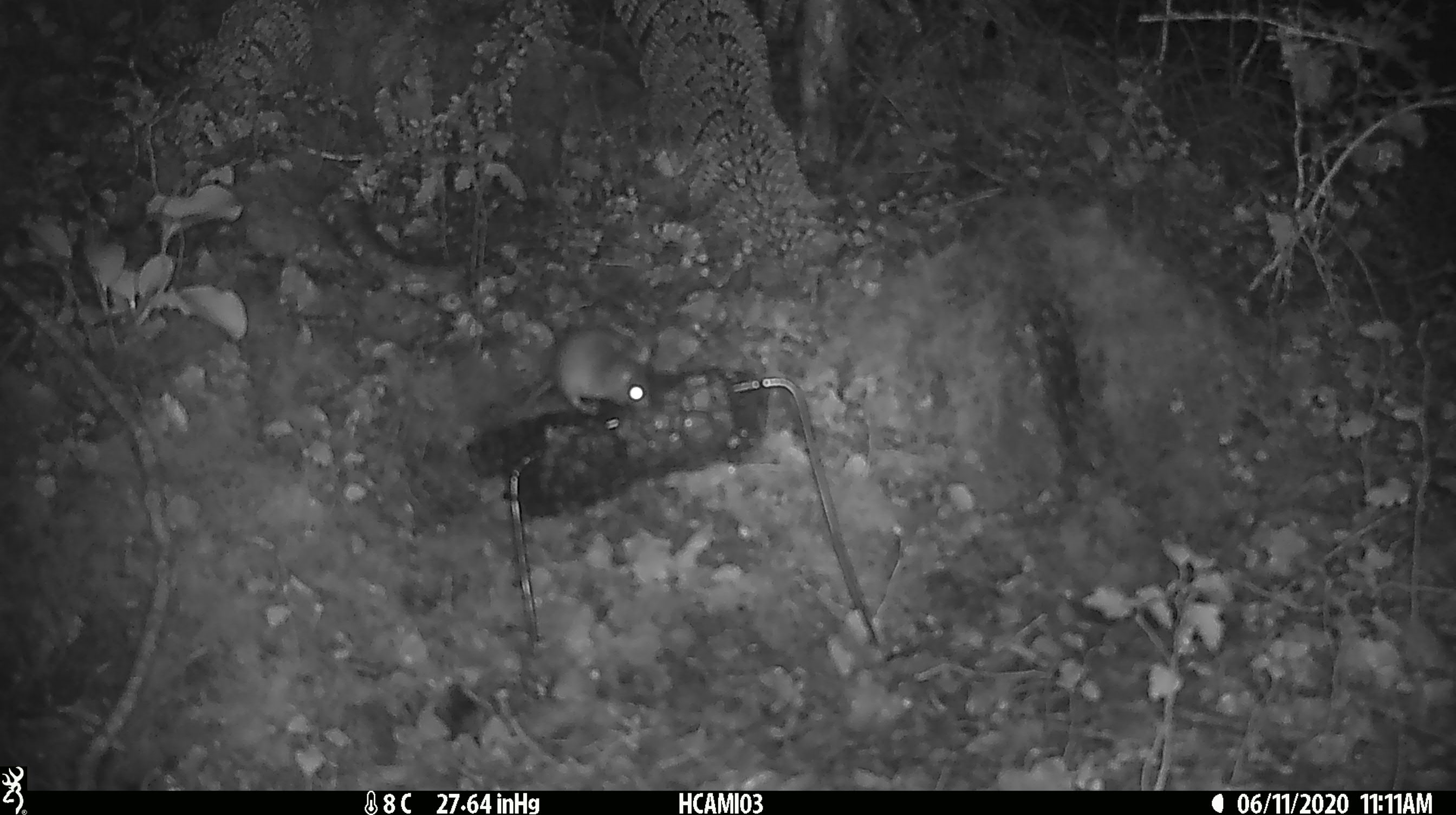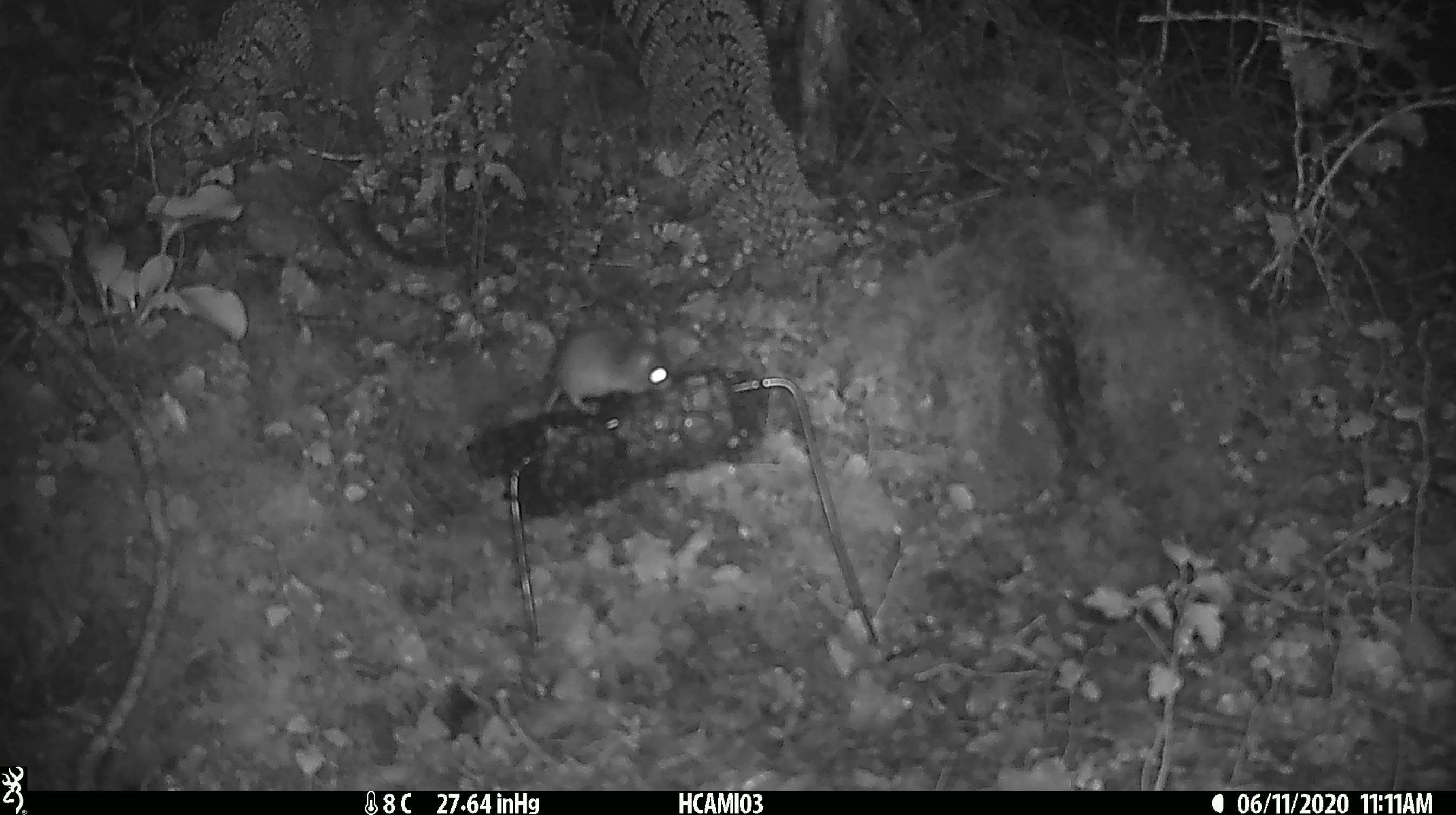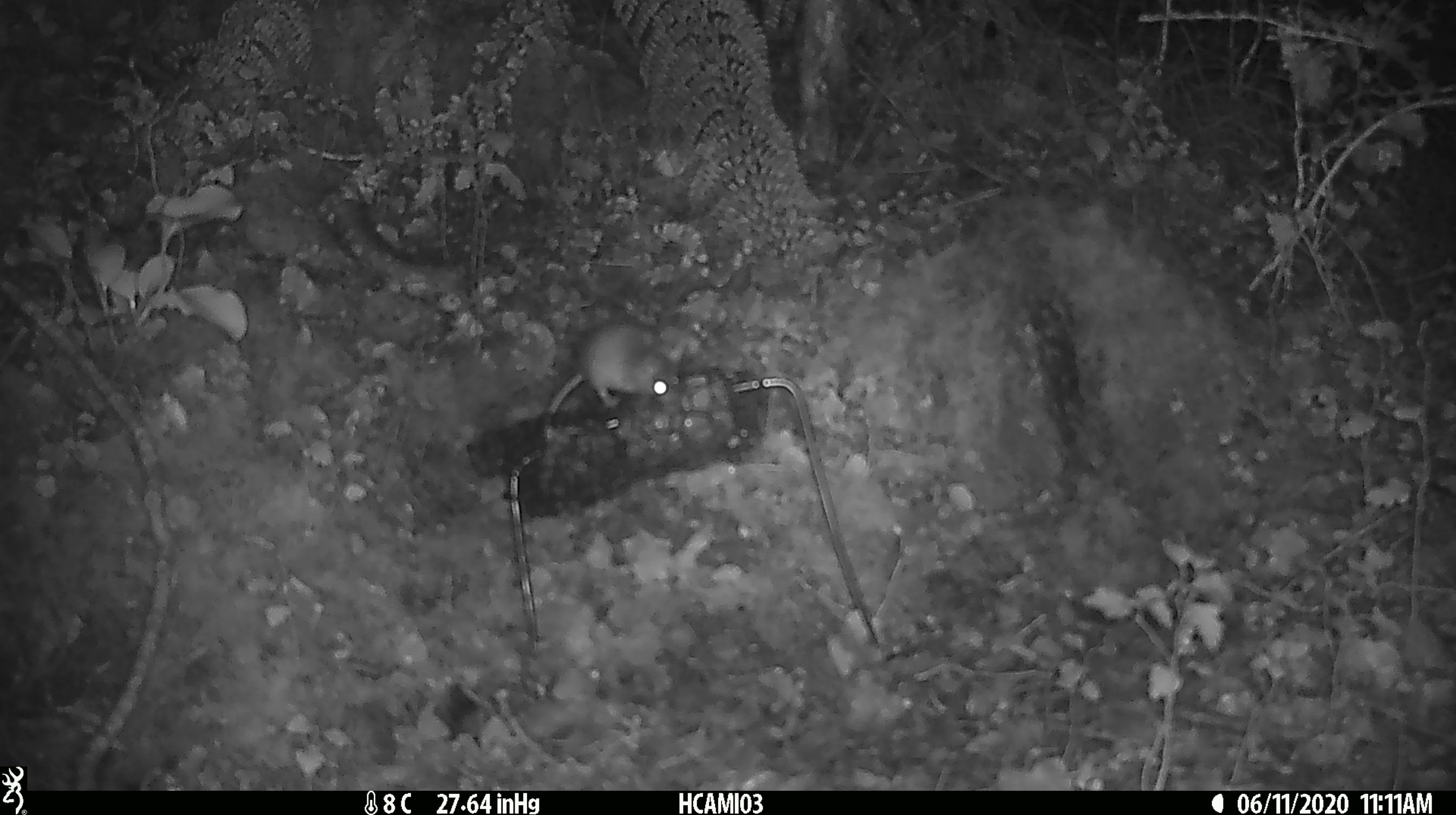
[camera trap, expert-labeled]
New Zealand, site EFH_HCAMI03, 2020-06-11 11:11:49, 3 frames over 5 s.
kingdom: Animalia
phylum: Chordata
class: Mammalia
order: Rodentia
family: Muridae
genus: Mus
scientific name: Mus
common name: mouse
Mouse (Mus).